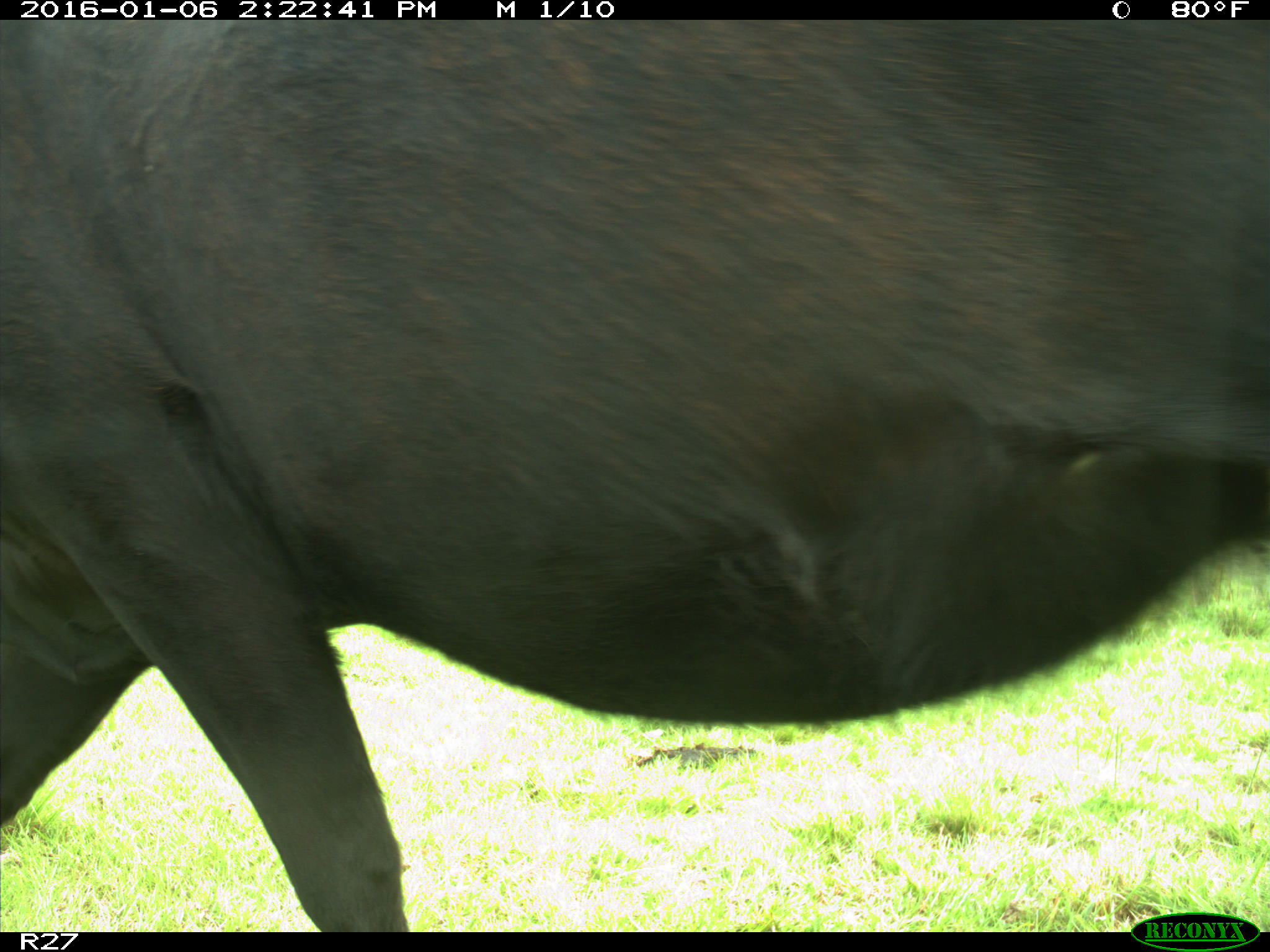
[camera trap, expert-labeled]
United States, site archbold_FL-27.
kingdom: Animalia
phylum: Chordata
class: Mammalia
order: Artiodactyla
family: Bovidae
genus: Bos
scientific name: Bos taurus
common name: domestic cow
Bos taurus (domestic cow).